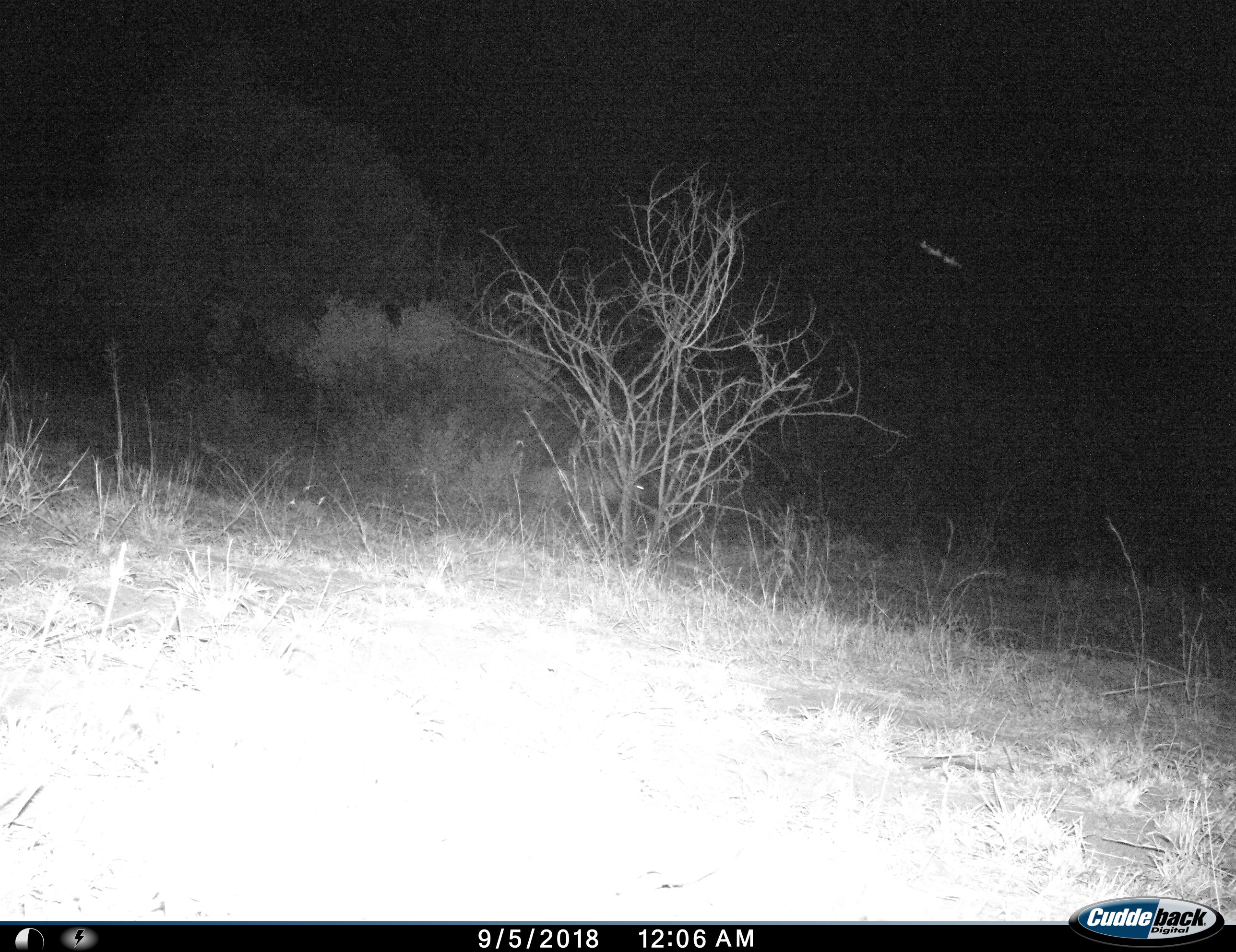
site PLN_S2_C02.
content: unidentified animal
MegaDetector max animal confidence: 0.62